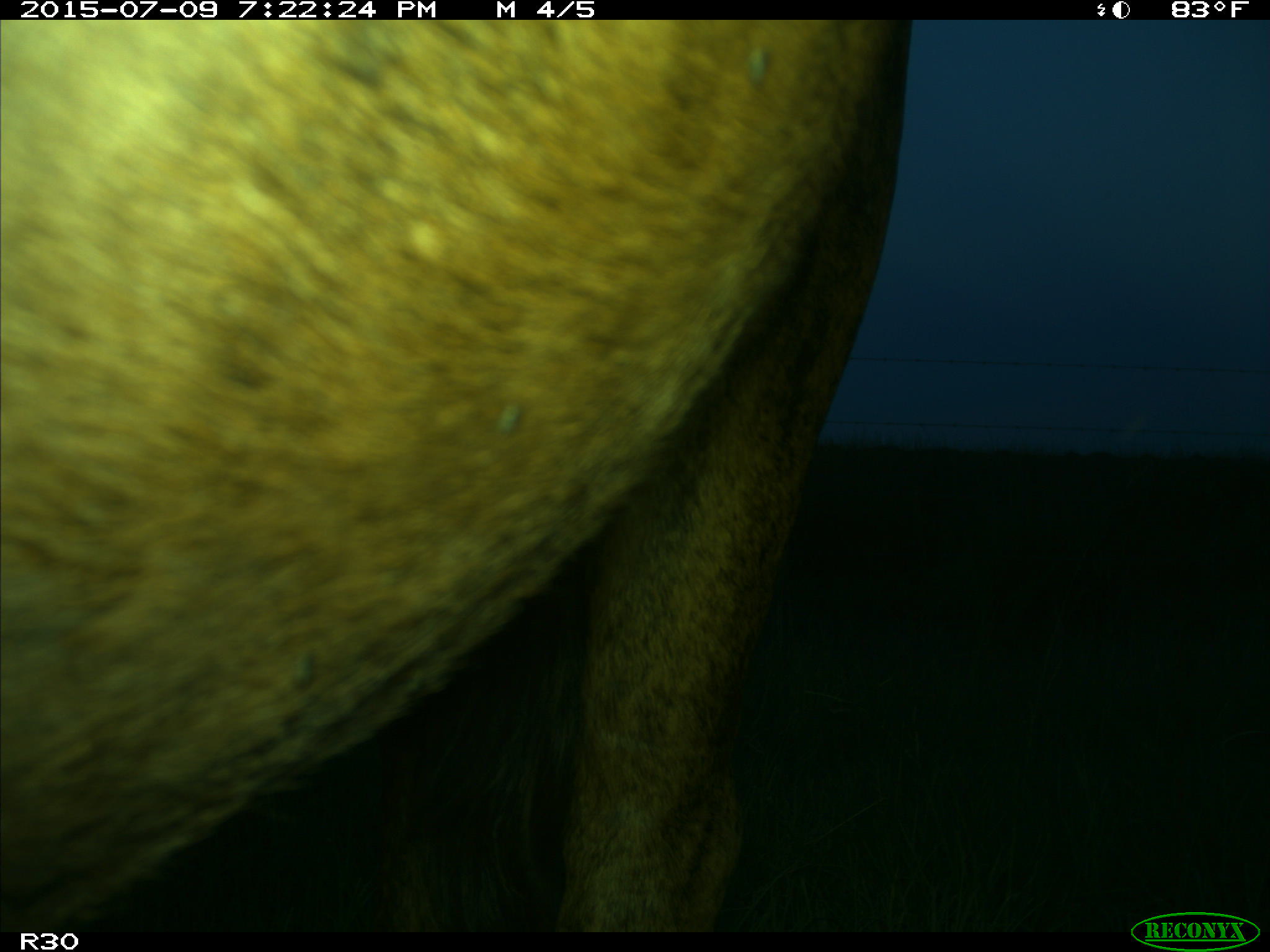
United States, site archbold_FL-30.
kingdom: Animalia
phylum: Chordata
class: Mammalia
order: Artiodactyla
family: Bovidae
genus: Bos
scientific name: Bos taurus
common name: domestic cow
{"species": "Bos taurus (domestic cow)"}